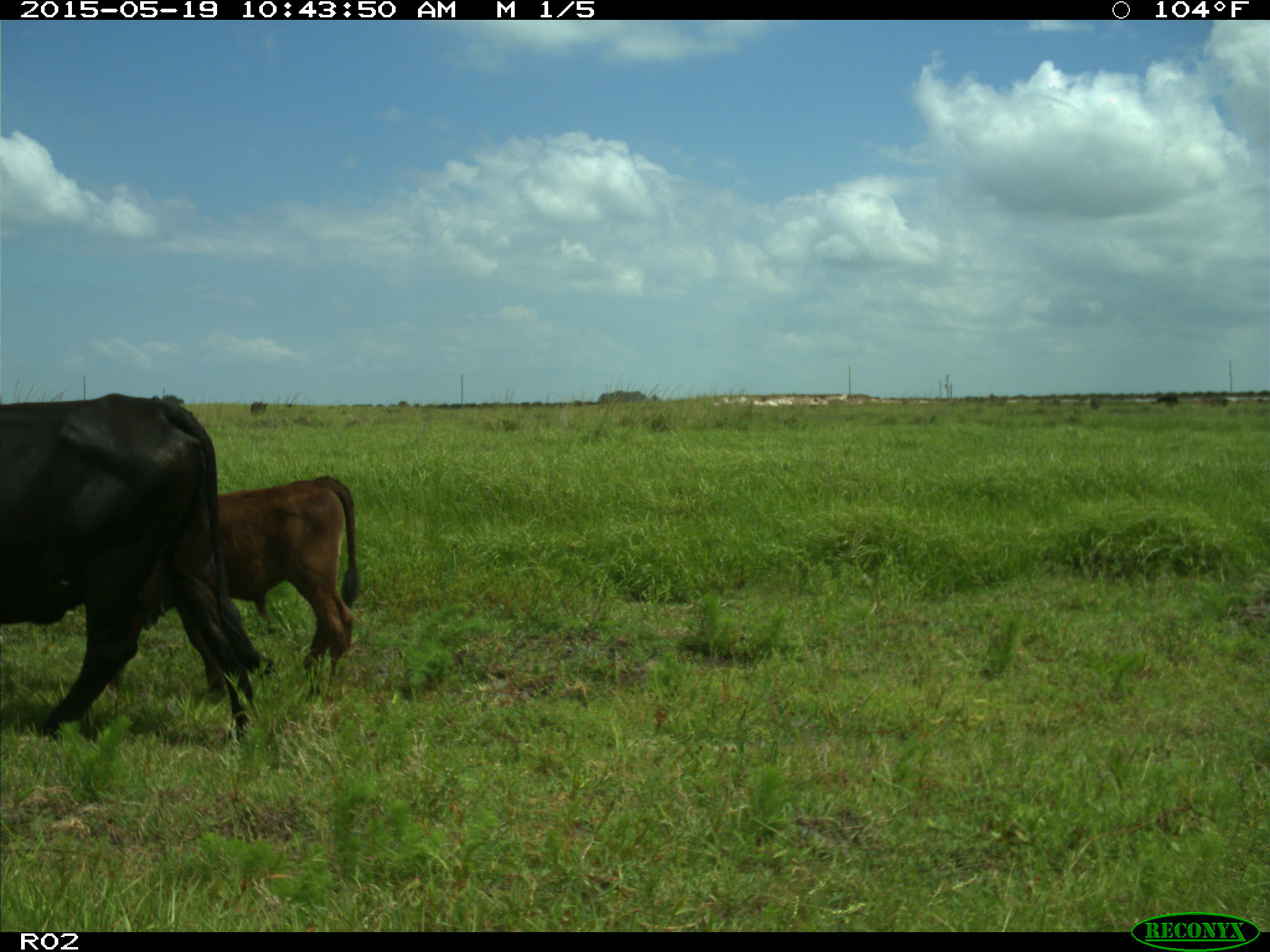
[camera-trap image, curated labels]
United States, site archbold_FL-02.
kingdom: Animalia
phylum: Chordata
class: Mammalia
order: Artiodactyla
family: Bovidae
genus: Bos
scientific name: Bos taurus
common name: domestic cow